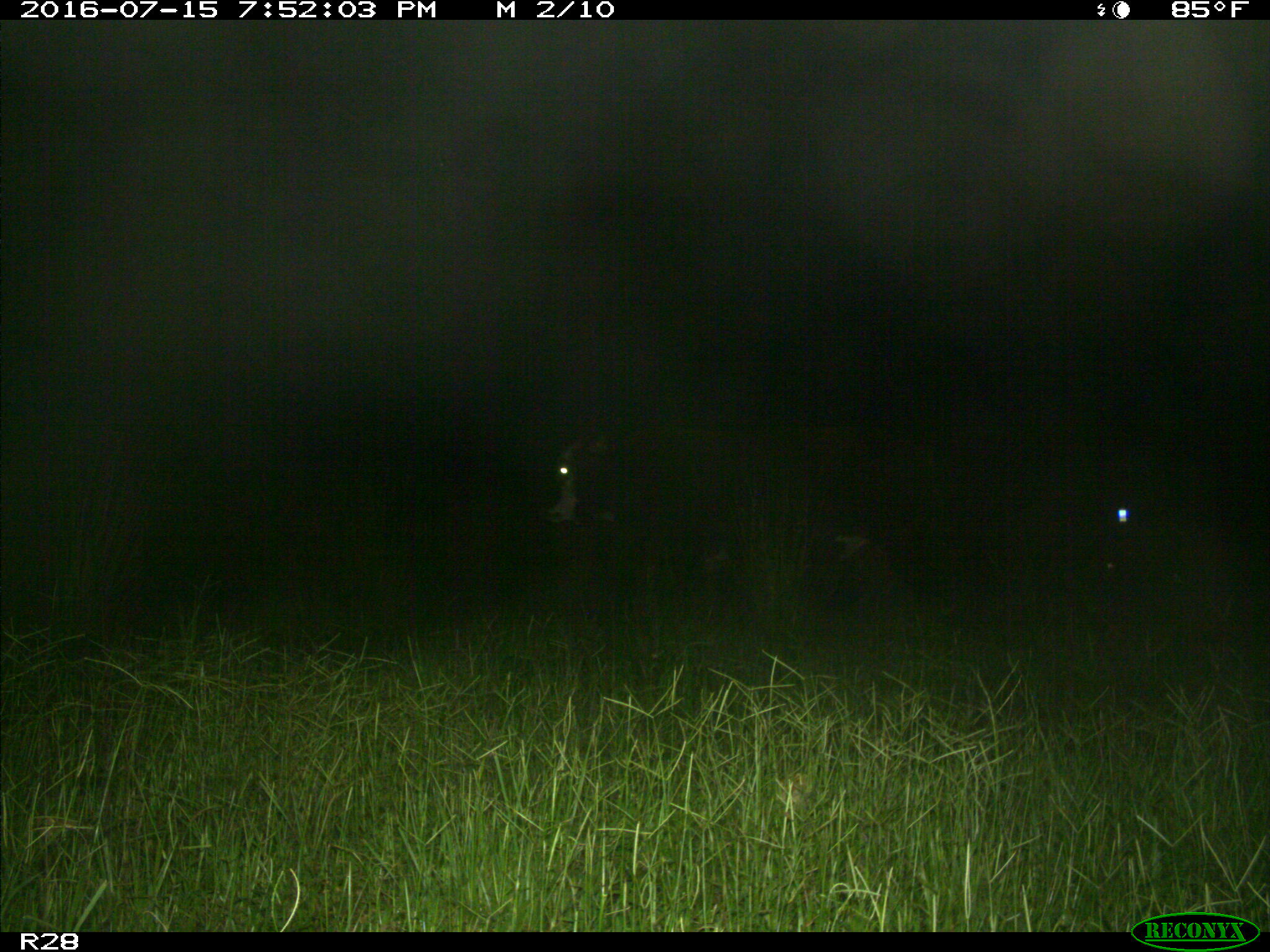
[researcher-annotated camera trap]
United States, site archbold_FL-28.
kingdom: Animalia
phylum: Chordata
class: Mammalia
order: Artiodactyla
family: Bovidae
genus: Bos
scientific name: Bos taurus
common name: domestic cow